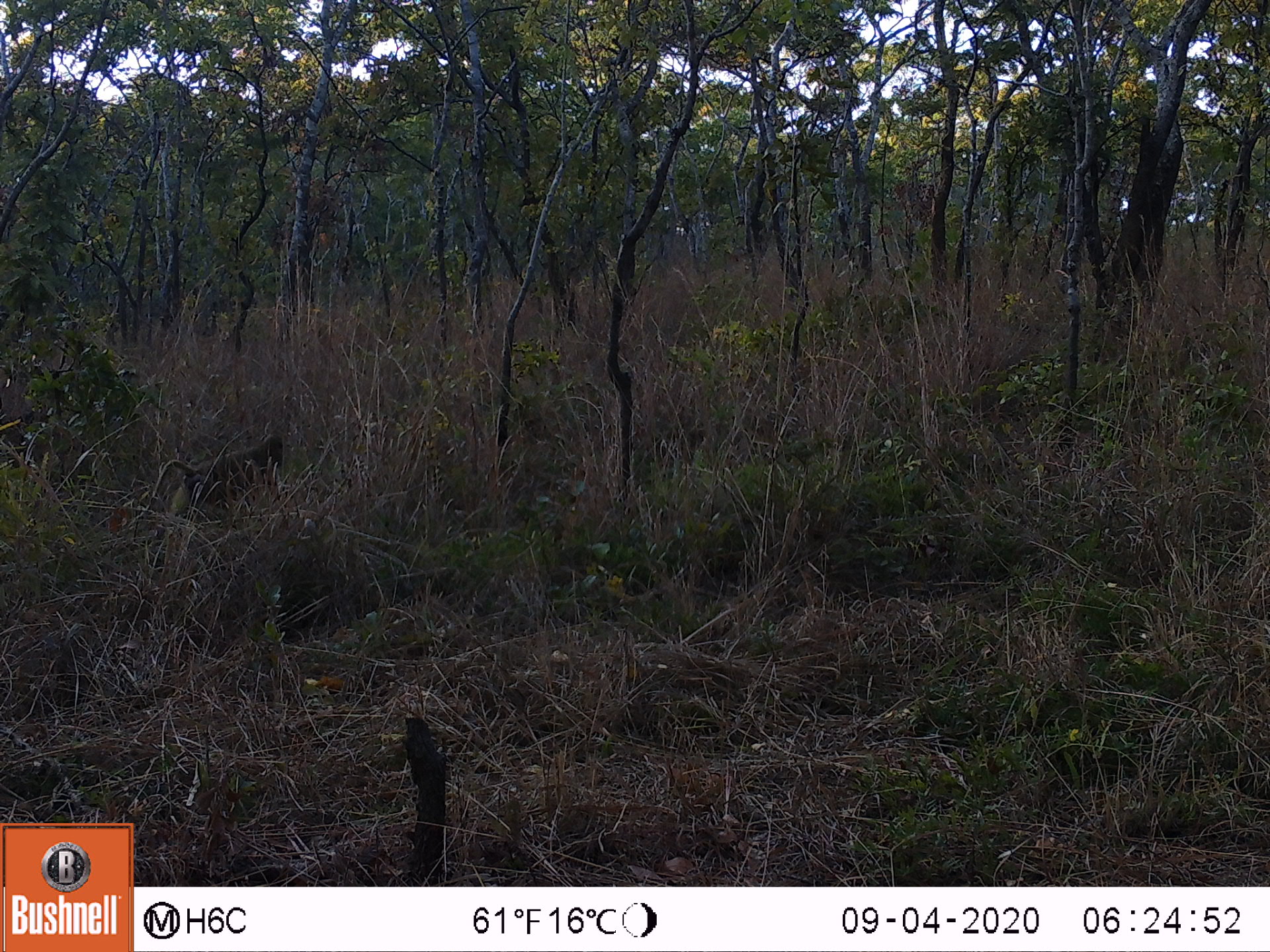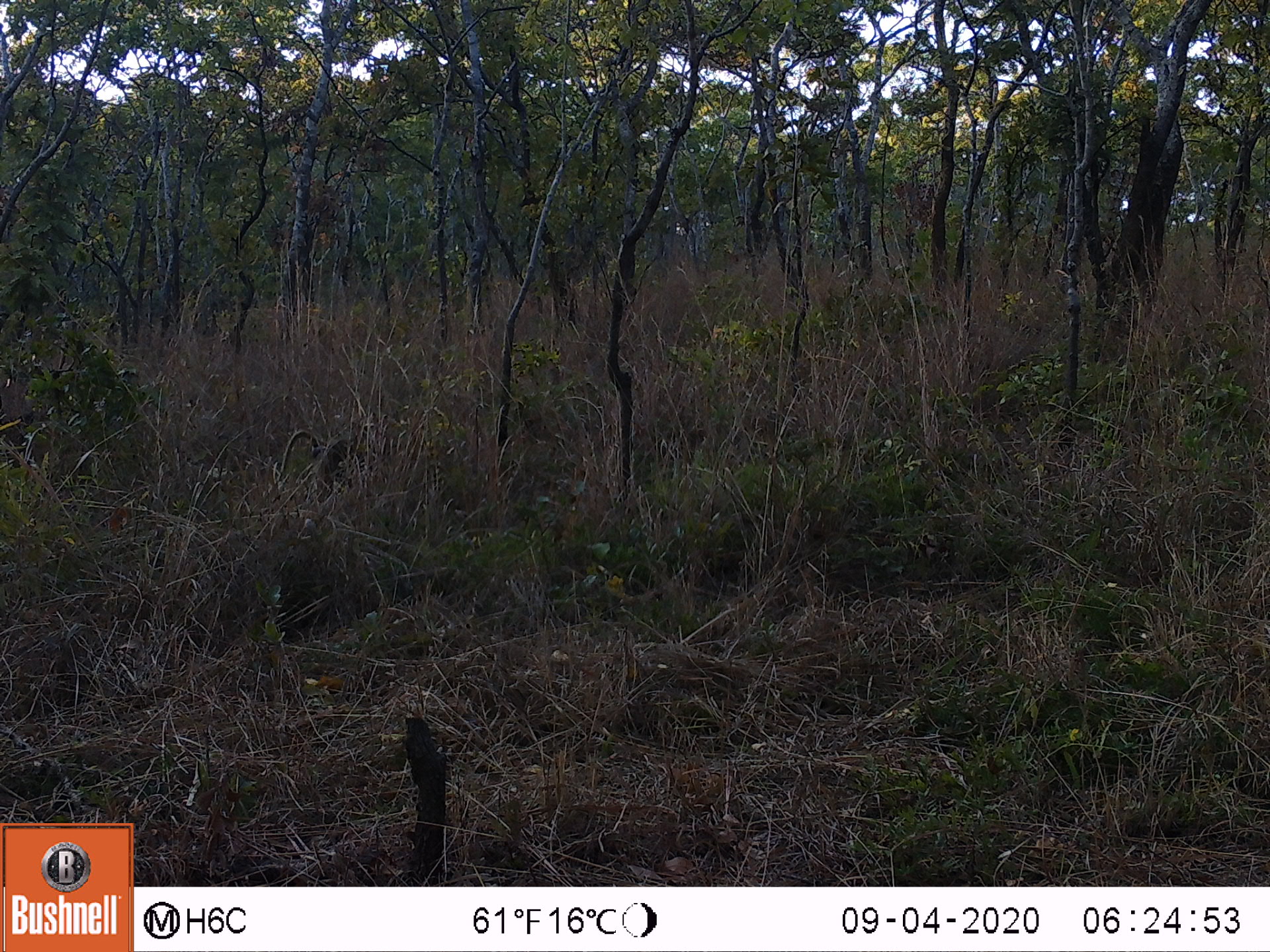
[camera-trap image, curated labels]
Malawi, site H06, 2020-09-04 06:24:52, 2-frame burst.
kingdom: Animalia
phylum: Chordata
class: Mammalia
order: Primates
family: Cercopithecidae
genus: Papio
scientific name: Papio cynocephalus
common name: yellow baboon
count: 1